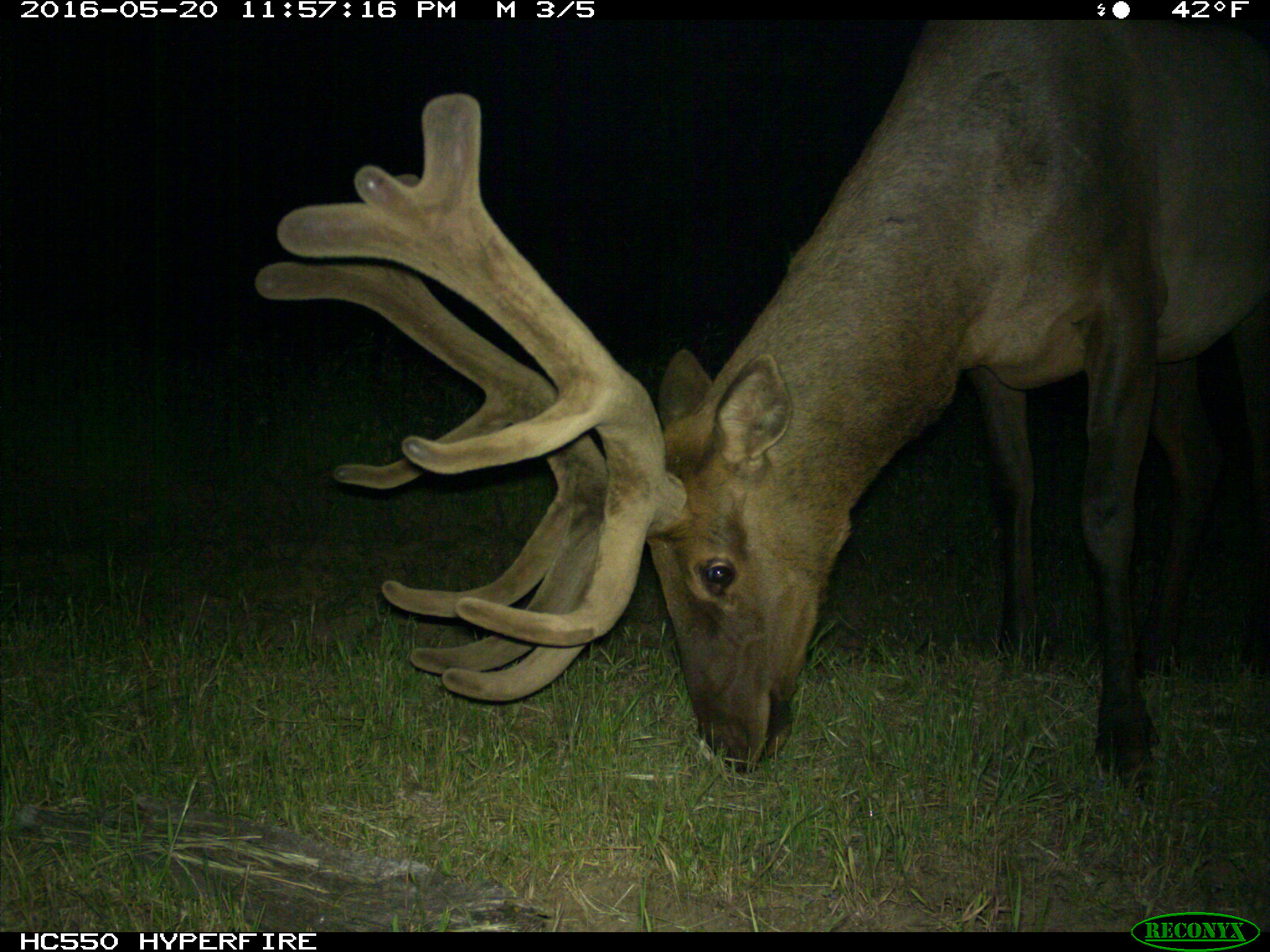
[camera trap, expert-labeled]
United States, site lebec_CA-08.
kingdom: Animalia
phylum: Chordata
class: Mammalia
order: Artiodactyla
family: Cervidae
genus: Cervus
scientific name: Cervus canadensis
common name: elk